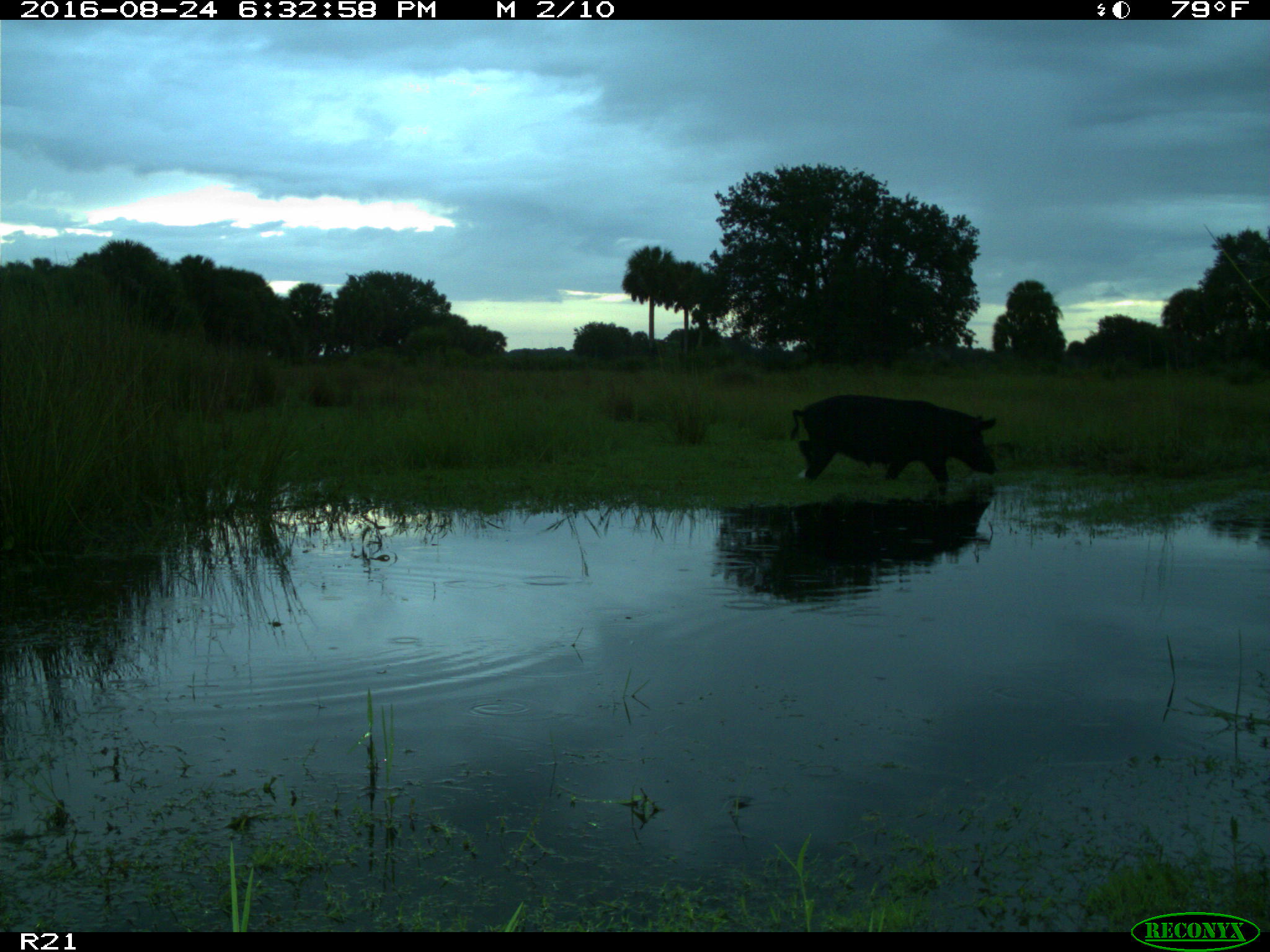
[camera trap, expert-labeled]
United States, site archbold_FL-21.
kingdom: Animalia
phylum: Chordata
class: Mammalia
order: Artiodactyla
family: Suidae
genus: Sus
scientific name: Sus scrofa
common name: wild boar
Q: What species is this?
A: Sus scrofa (wild boar).